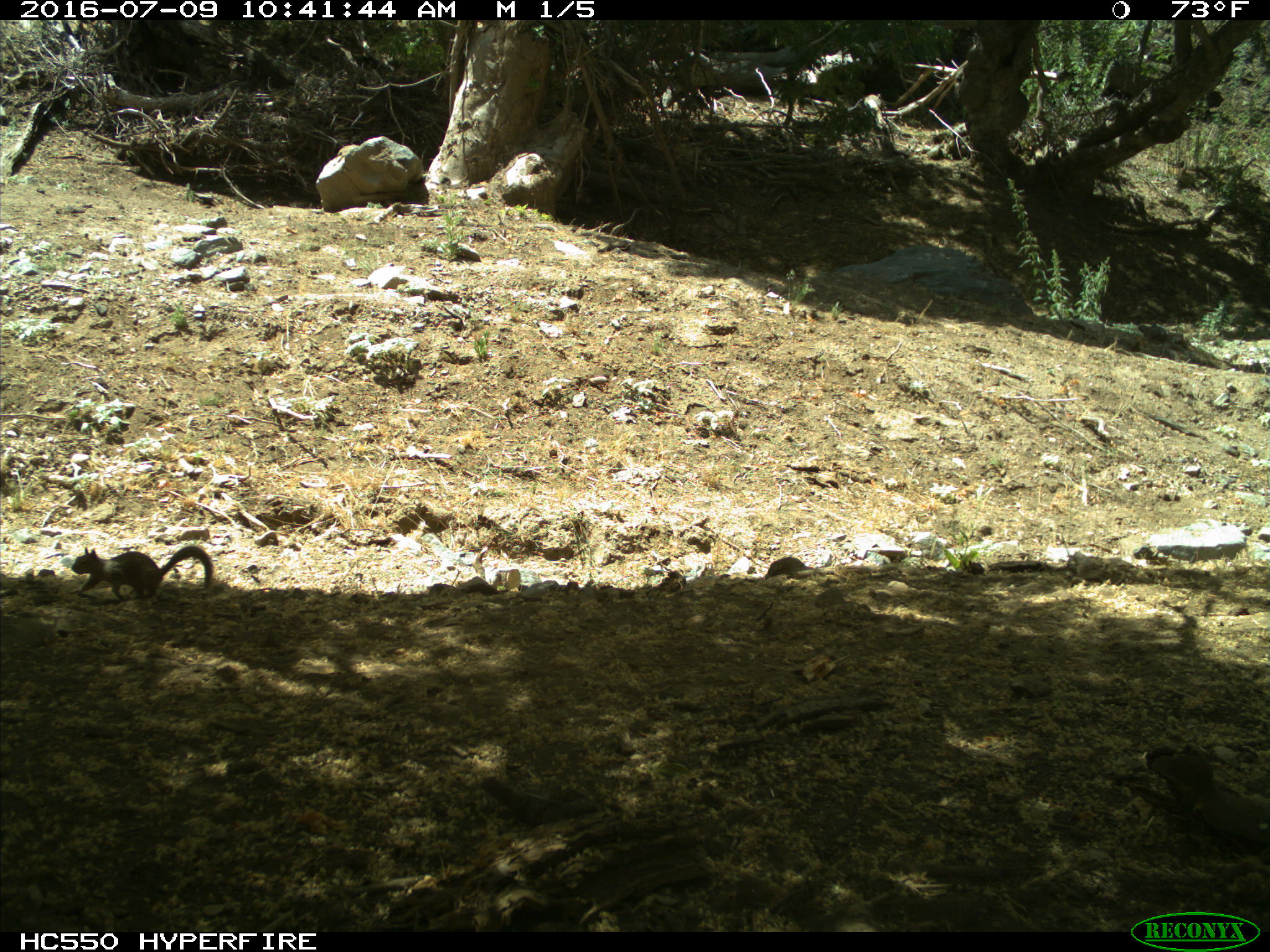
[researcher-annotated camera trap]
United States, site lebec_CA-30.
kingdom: Animalia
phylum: Chordata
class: Mammalia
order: Rodentia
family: Sciuridae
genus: Otospermophilus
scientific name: Otospermophilus beecheyi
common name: california ground squirrel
Otospermophilus beecheyi (california ground squirrel).